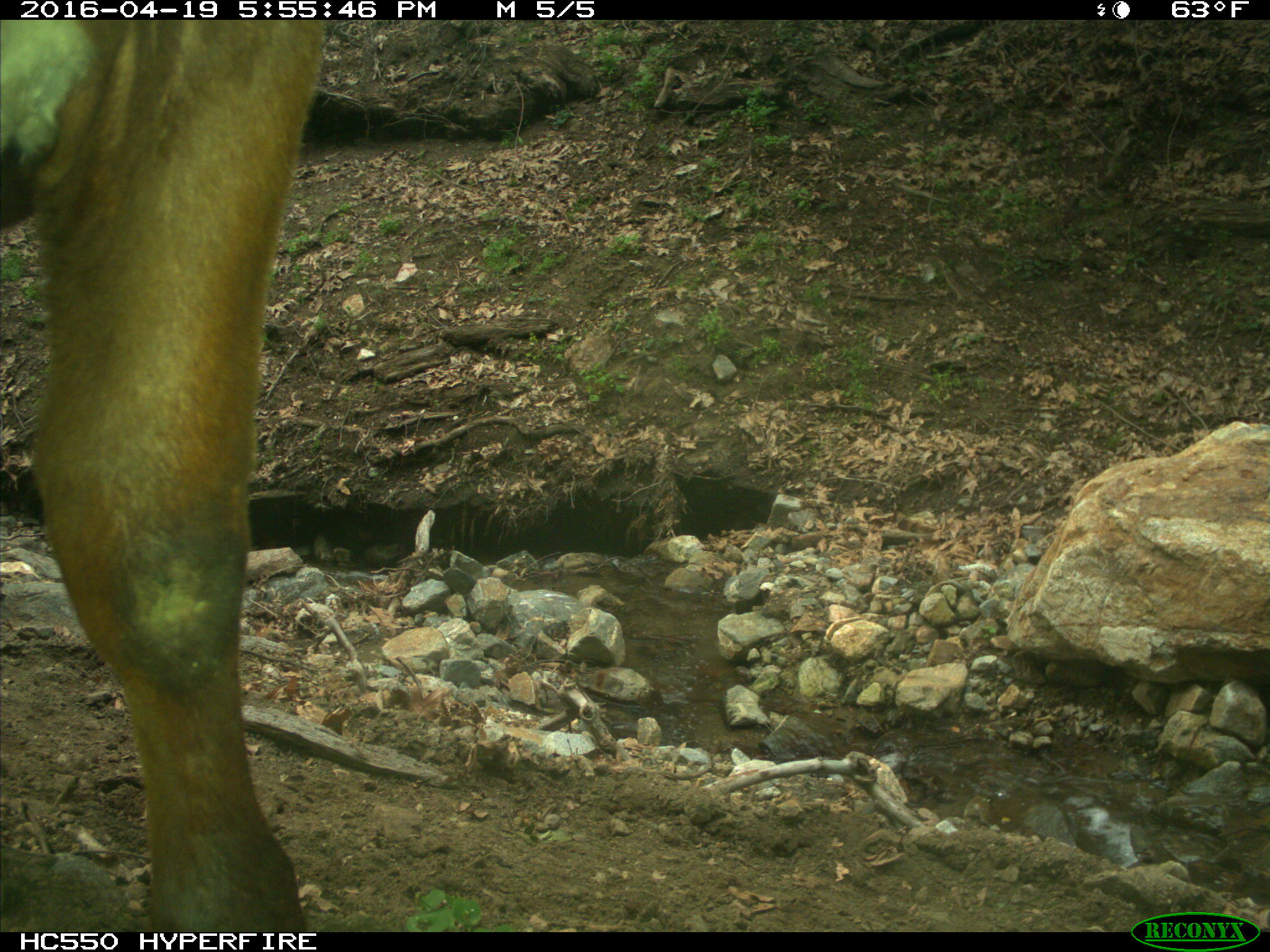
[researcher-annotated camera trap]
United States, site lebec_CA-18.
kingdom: Animalia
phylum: Chordata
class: Mammalia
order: Artiodactyla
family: Bovidae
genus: Bos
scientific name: Bos taurus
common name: domestic cow